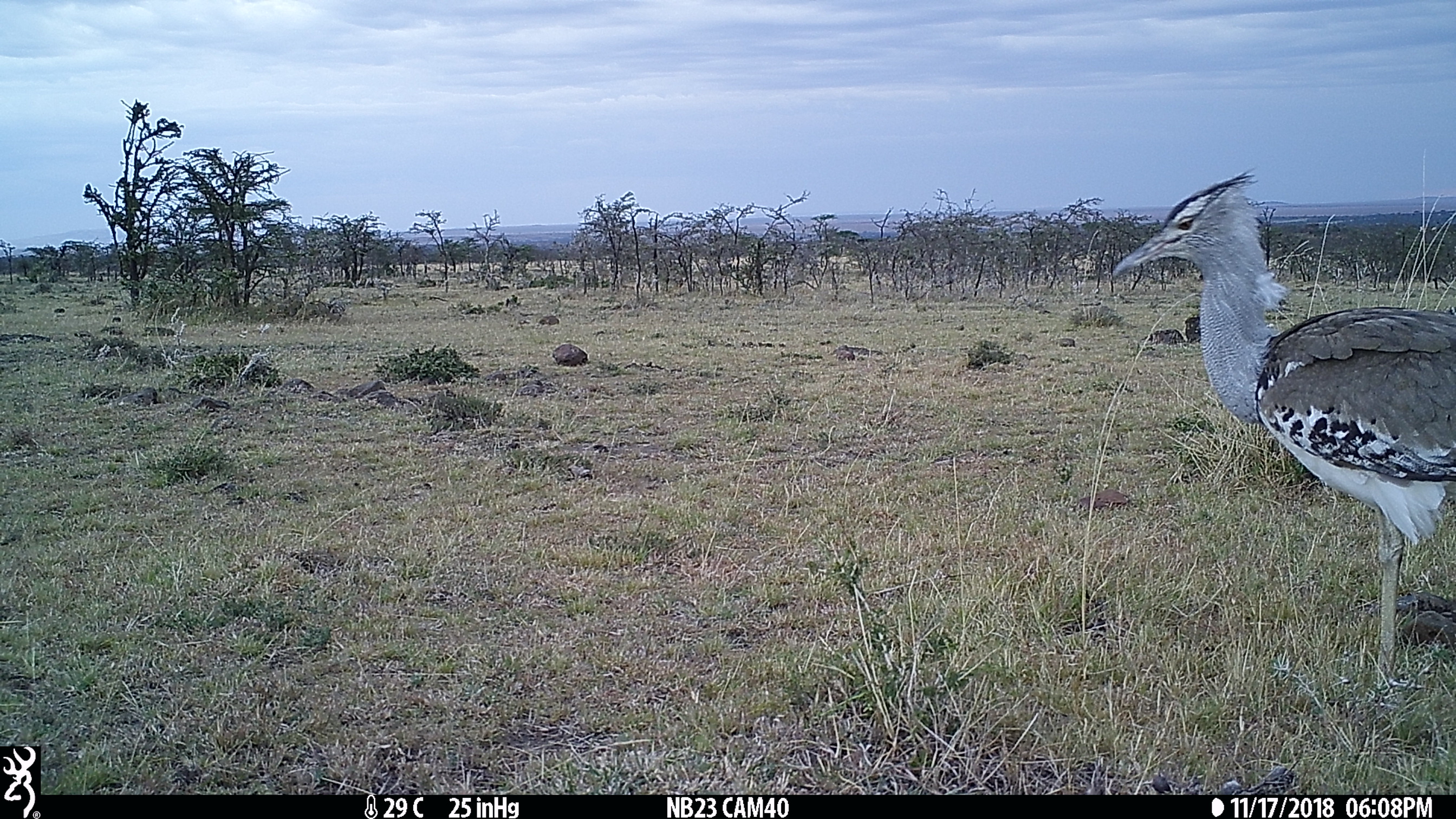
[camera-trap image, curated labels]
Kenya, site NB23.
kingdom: Animalia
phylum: Chordata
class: Aves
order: Otidiformes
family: Otididae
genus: Ardeotis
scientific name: Ardeotis kori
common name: kori bustard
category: bustard kori